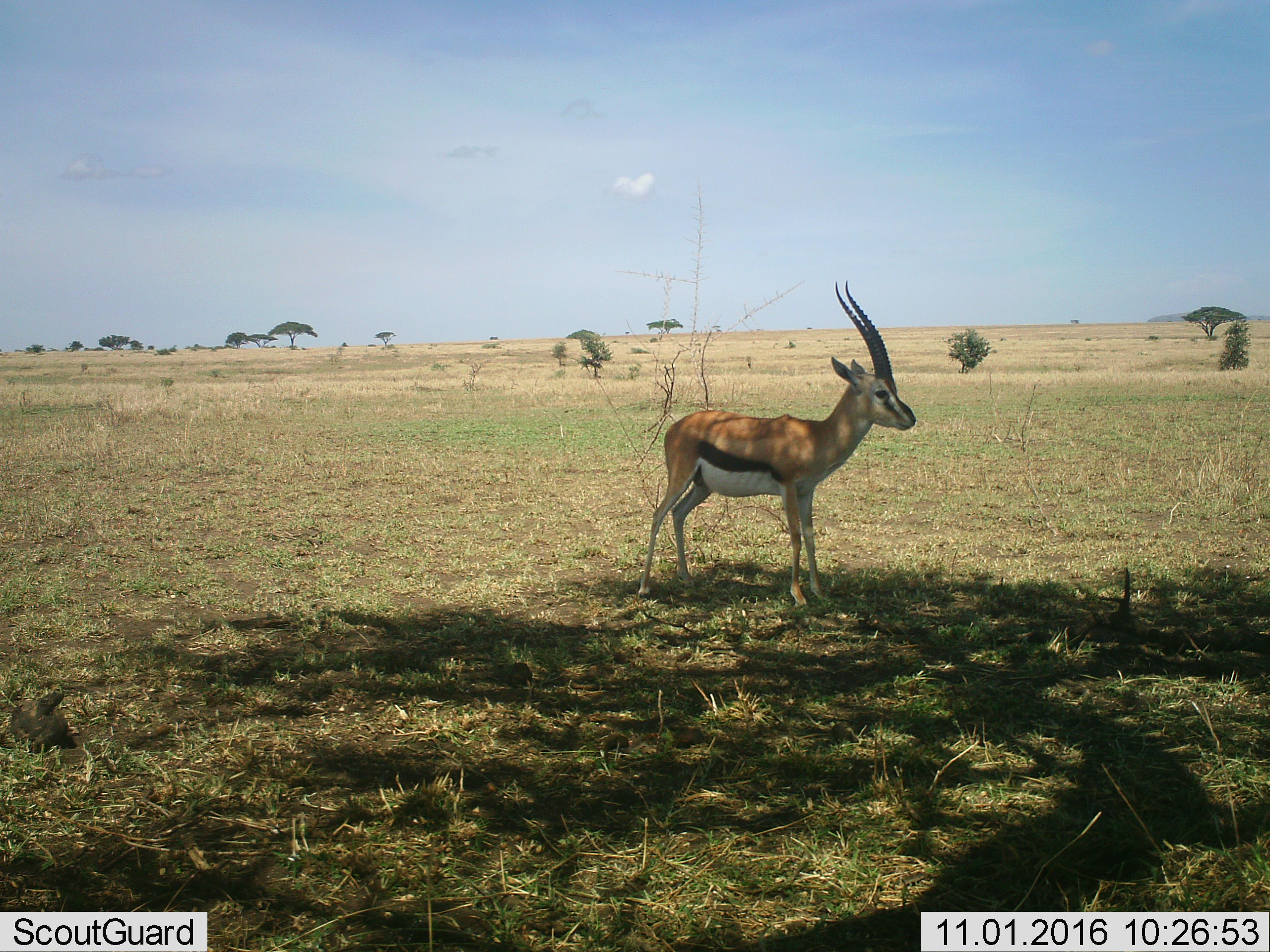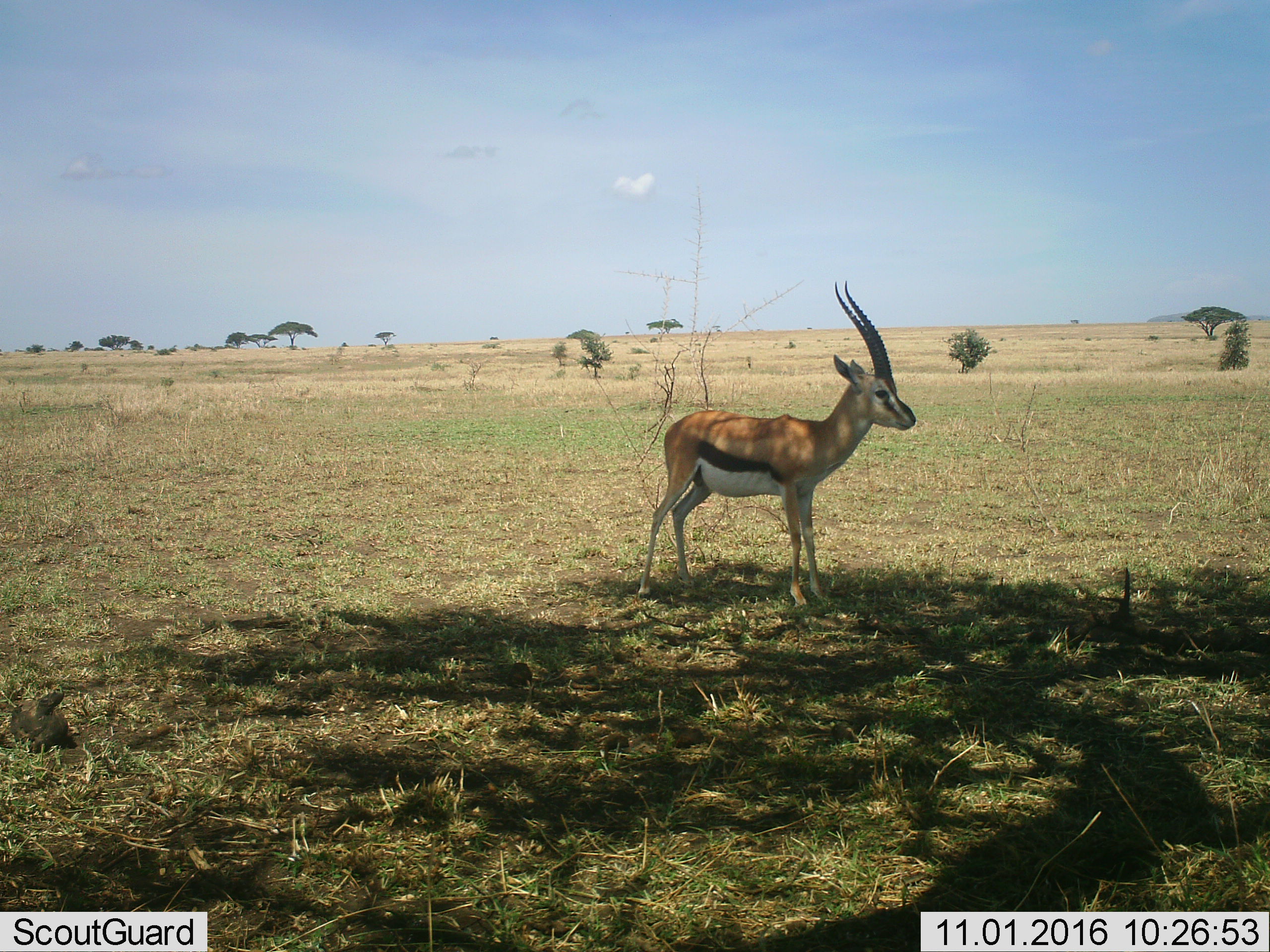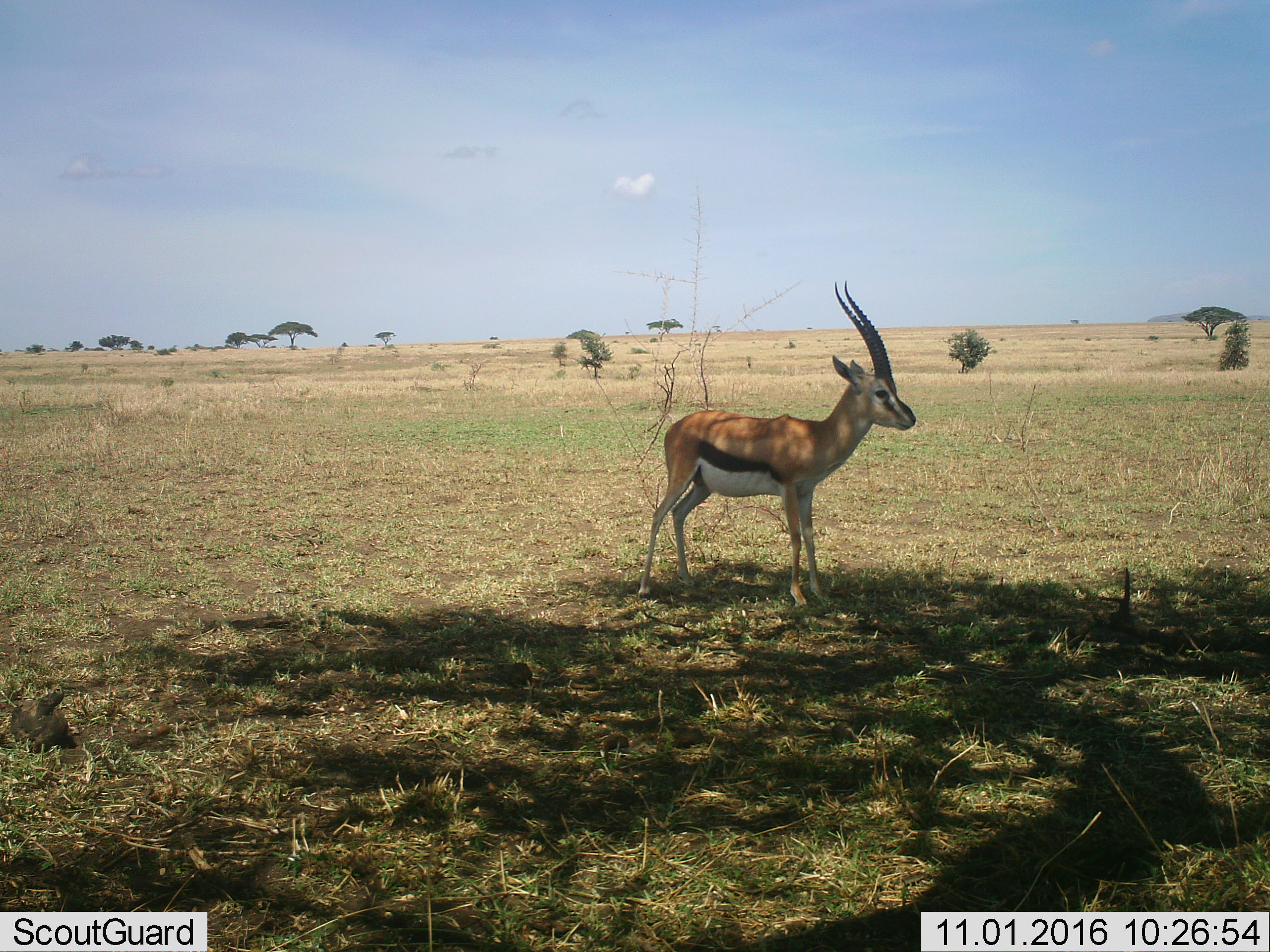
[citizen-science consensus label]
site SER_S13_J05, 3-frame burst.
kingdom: Animalia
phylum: Chordata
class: Mammalia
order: Artiodactyla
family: Bovidae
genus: Eudorcas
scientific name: Eudorcas thomsonii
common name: thomson's gazelle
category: gazellethomsons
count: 1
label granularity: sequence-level